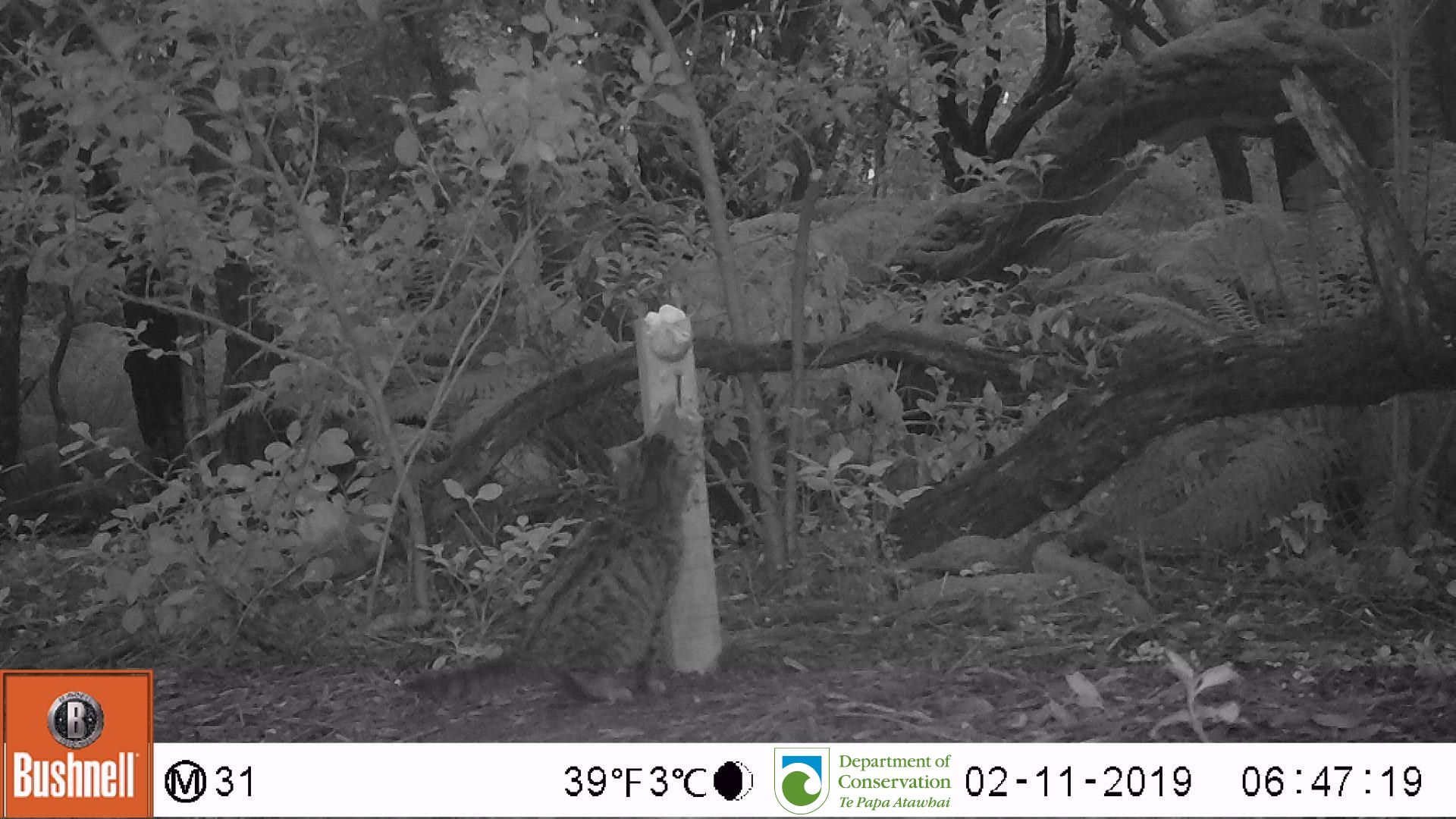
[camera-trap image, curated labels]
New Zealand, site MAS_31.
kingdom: Animalia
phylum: Chordata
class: Mammalia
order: Carnivora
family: Felidae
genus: Felis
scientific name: Felis catus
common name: domestic cat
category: cat